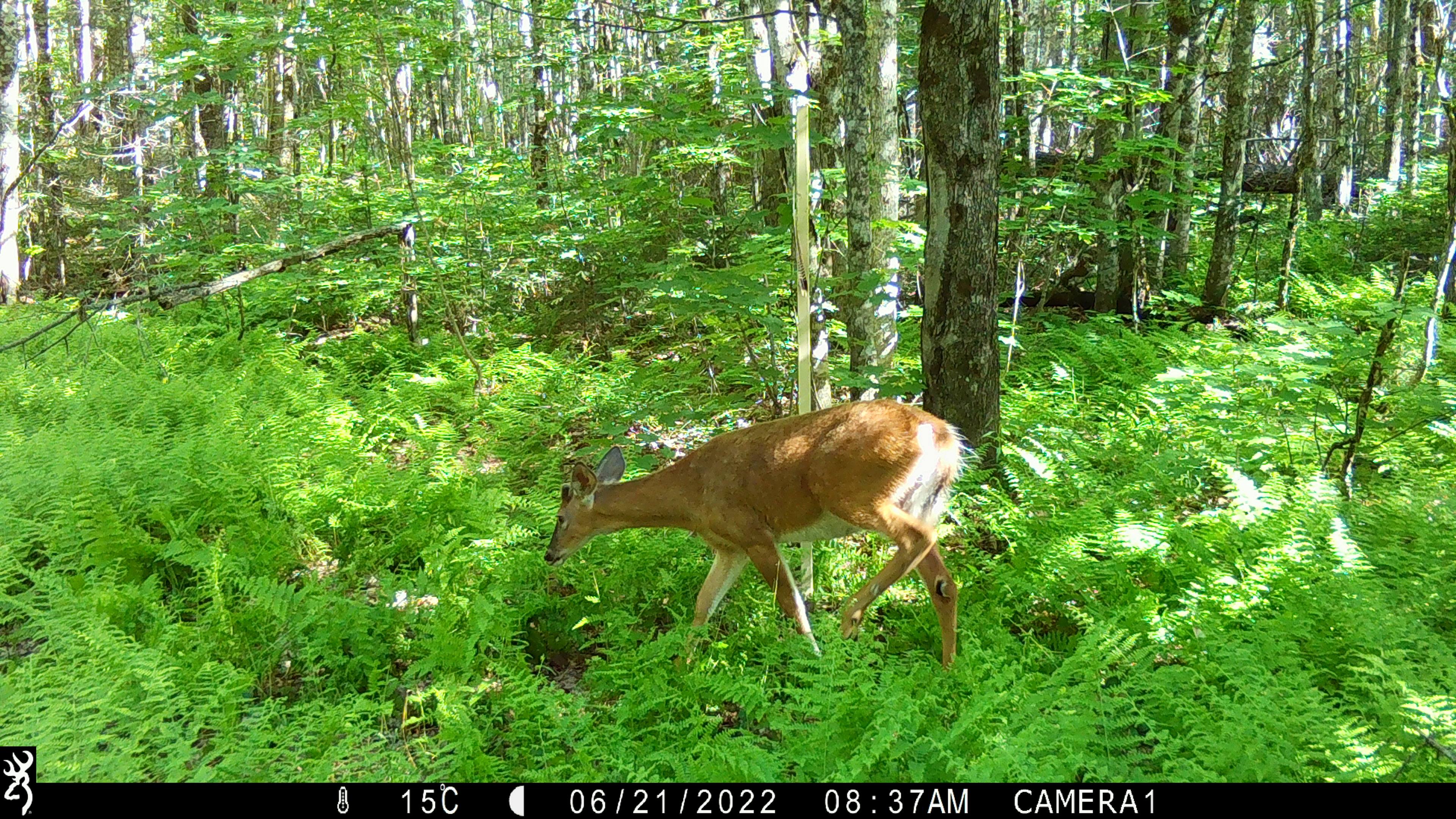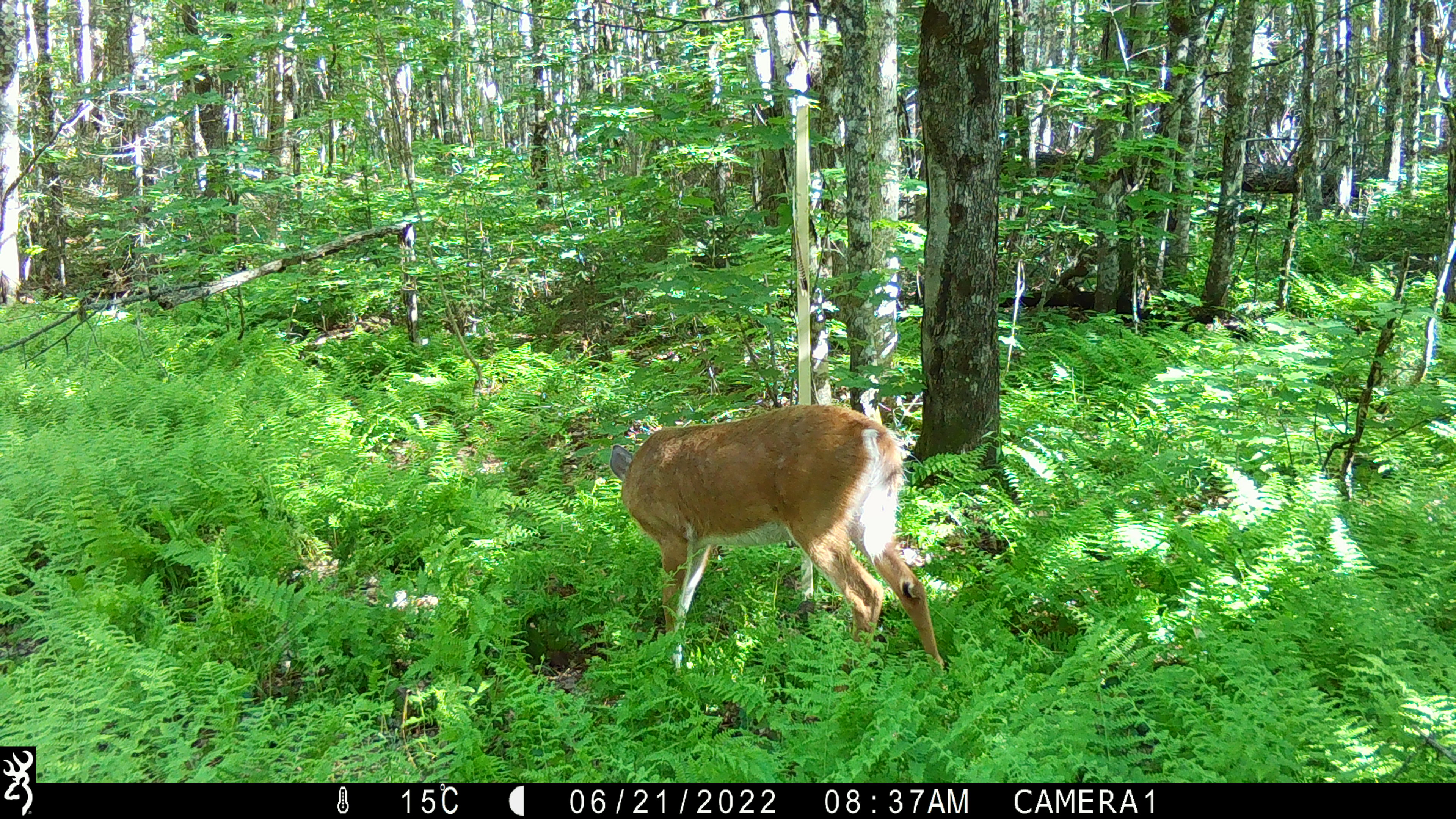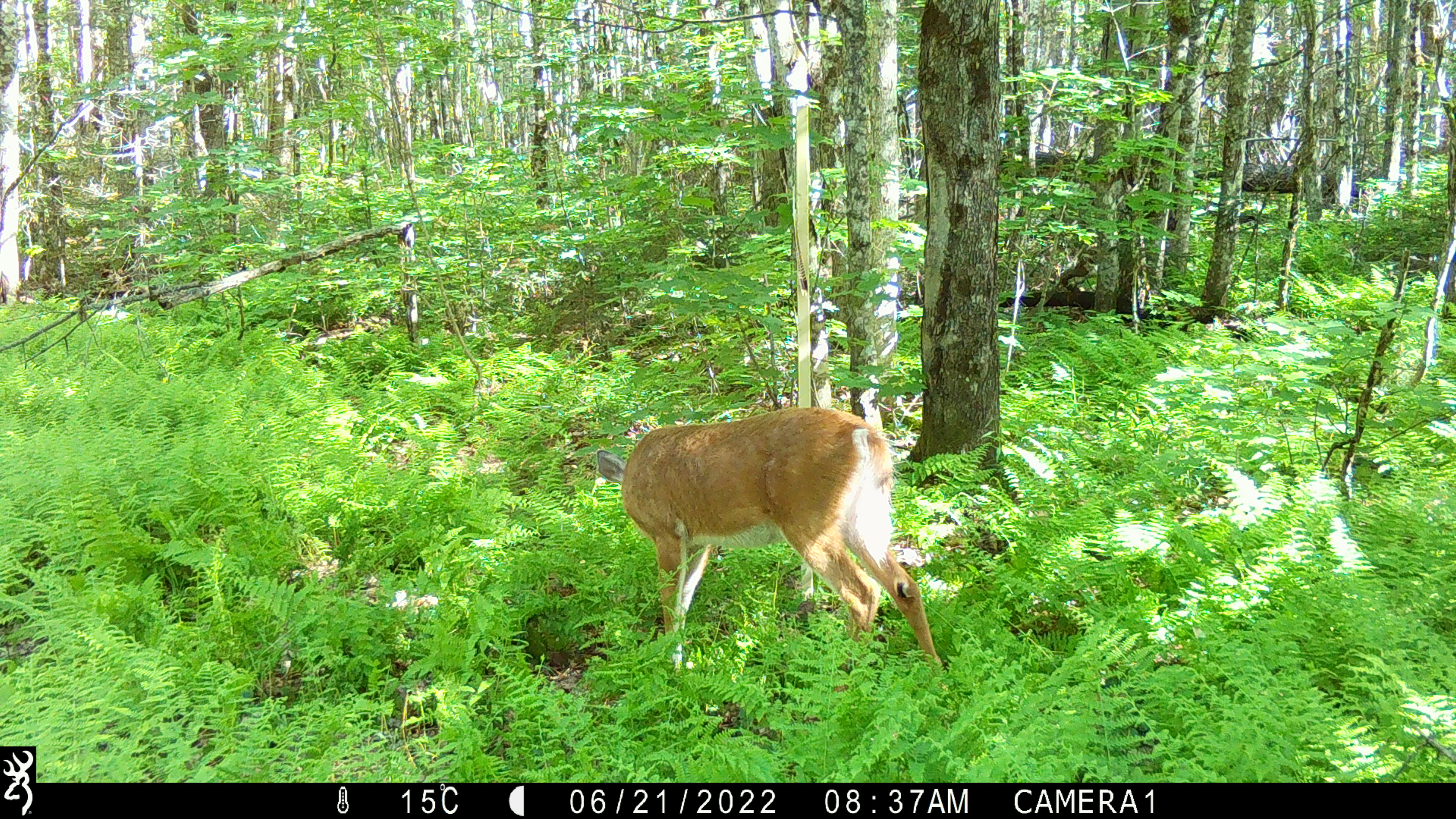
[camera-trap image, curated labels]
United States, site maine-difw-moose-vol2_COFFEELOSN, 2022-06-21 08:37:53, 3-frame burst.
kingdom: Animalia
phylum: Chordata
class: Mammalia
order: Artiodactyla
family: Cervidae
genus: Odocoileus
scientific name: Odocoileus virginianus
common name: white-tailed deer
White-tailed deer (Odocoileus virginianus).